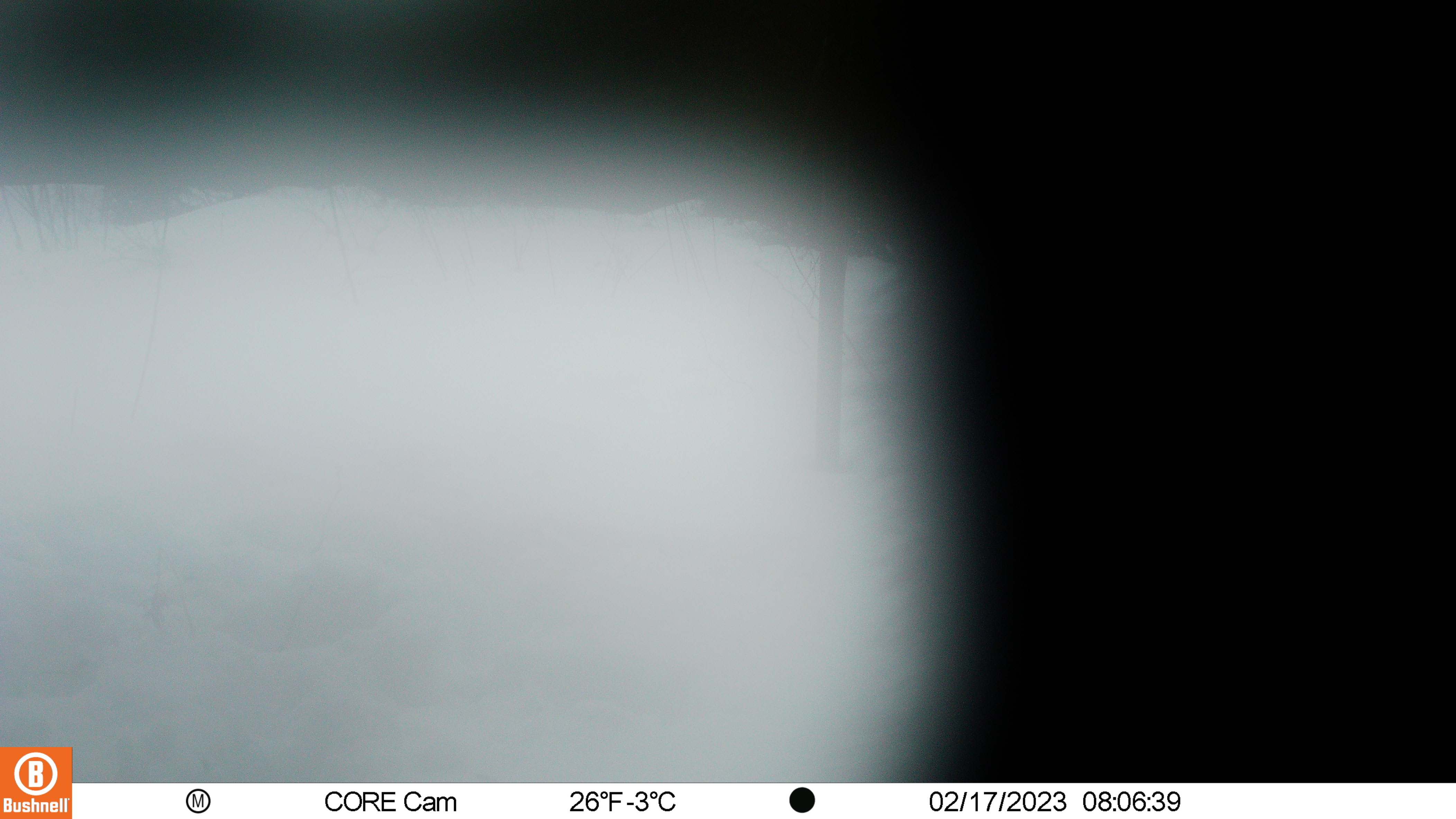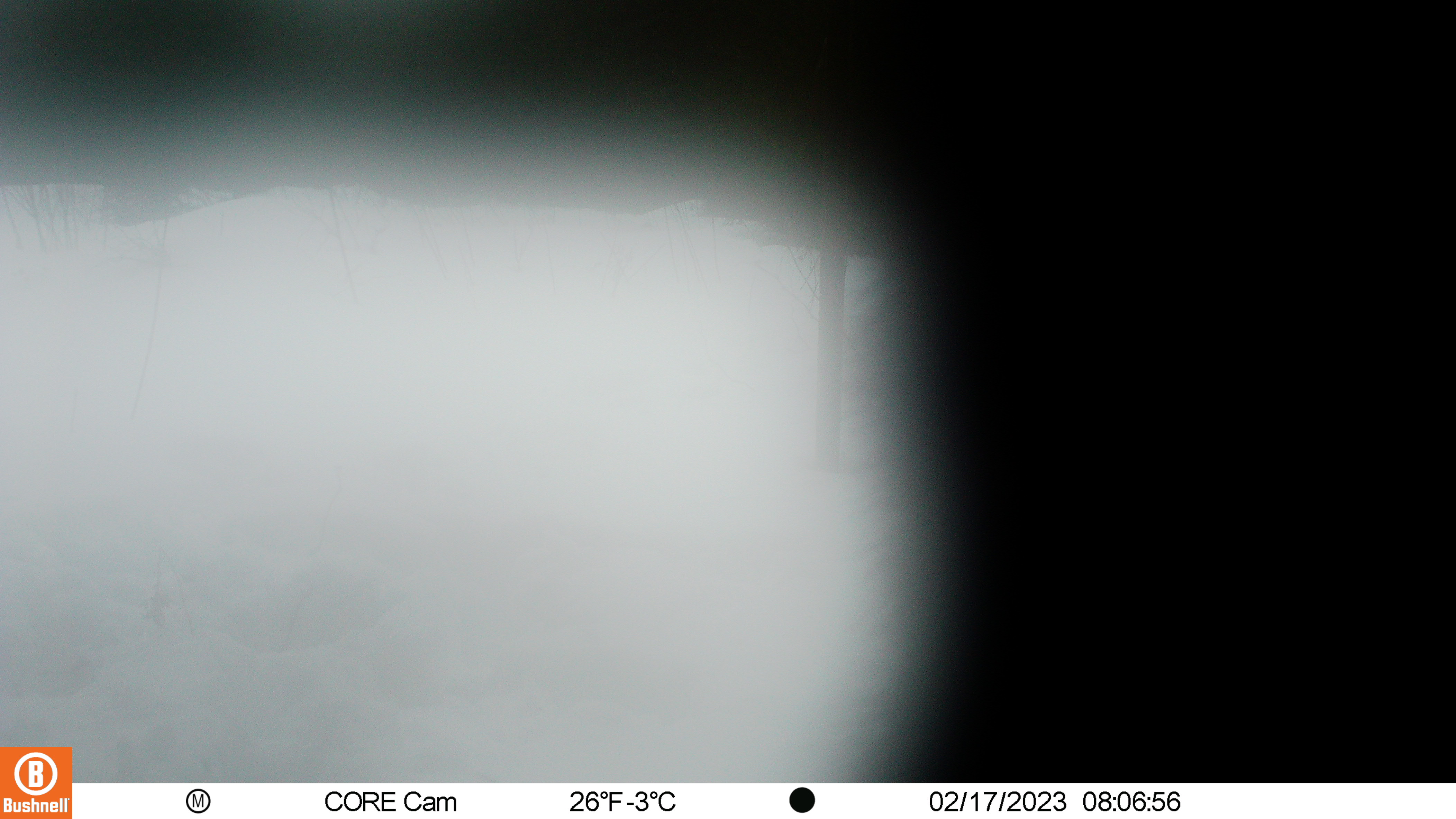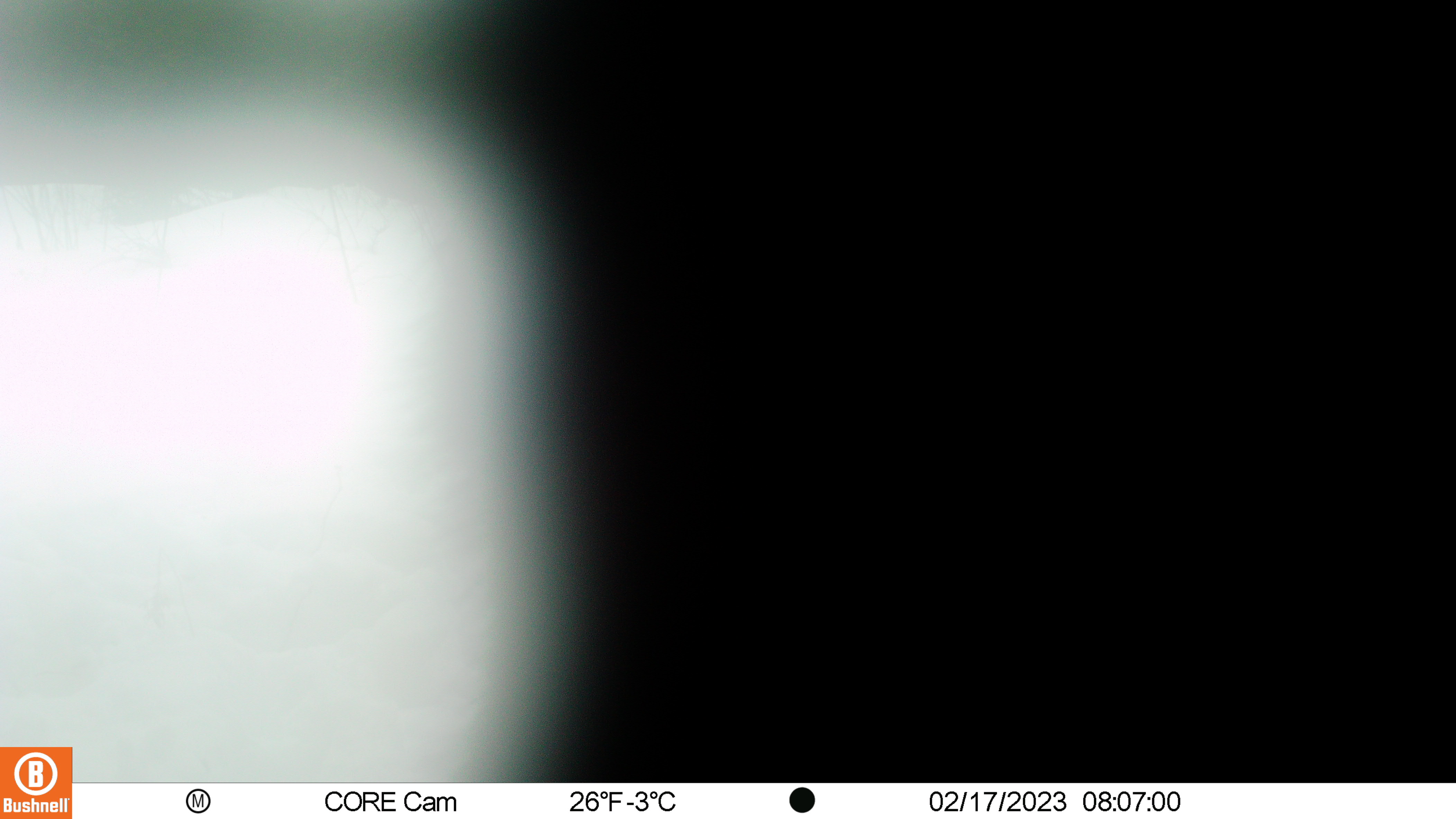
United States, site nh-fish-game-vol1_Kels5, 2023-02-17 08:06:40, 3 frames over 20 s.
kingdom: Animalia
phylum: Chordata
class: Mammalia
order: Artiodactyla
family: Cervidae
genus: Alces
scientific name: Alces alces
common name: moose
Moose (Alces alces).